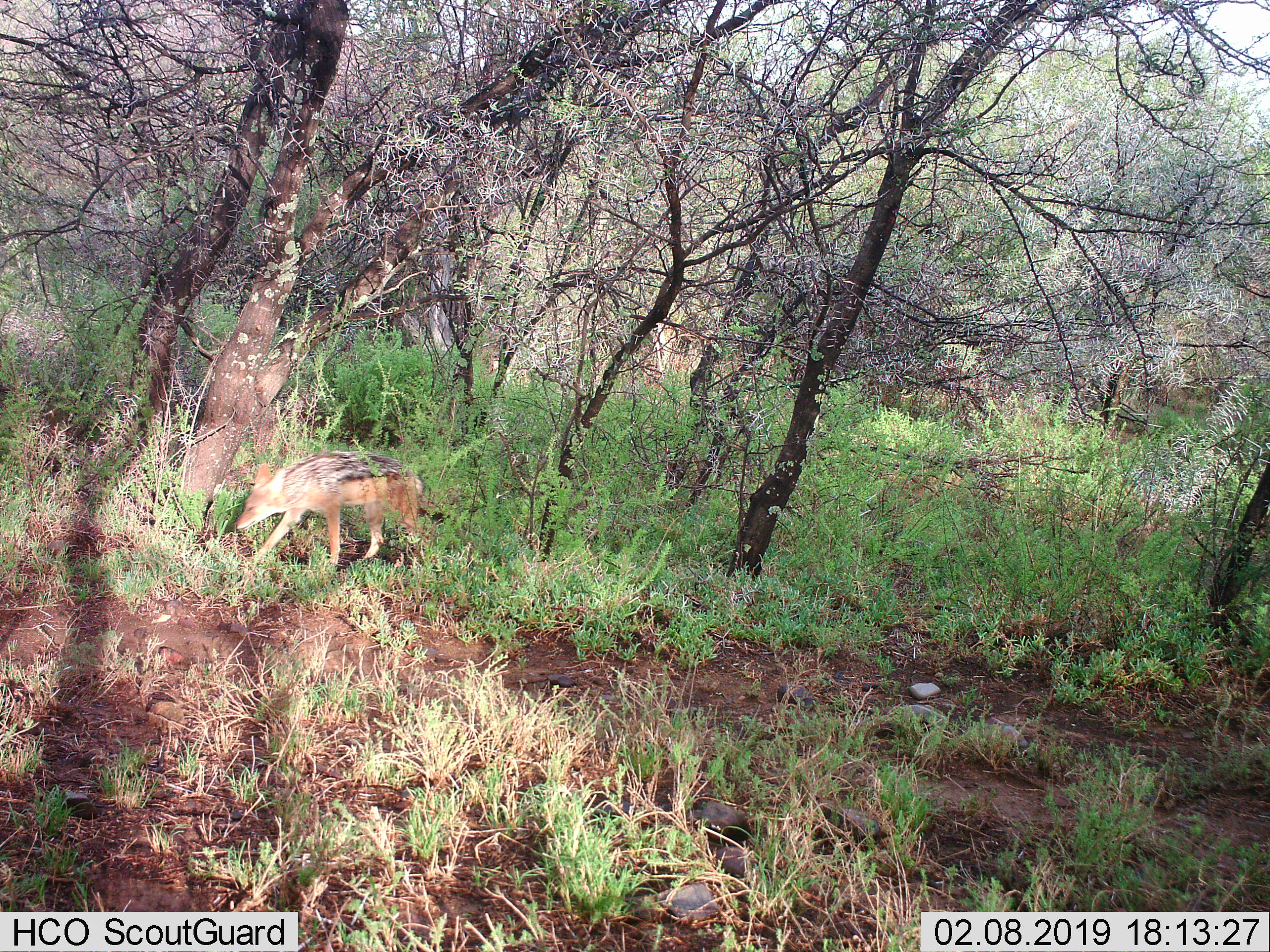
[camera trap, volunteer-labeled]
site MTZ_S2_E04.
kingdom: Animalia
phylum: Chordata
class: Mammalia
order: Carnivora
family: Canidae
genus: Lupulella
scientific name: Lupulella mesomelas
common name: black-backed jackal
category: jackalblackbacked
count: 1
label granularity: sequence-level